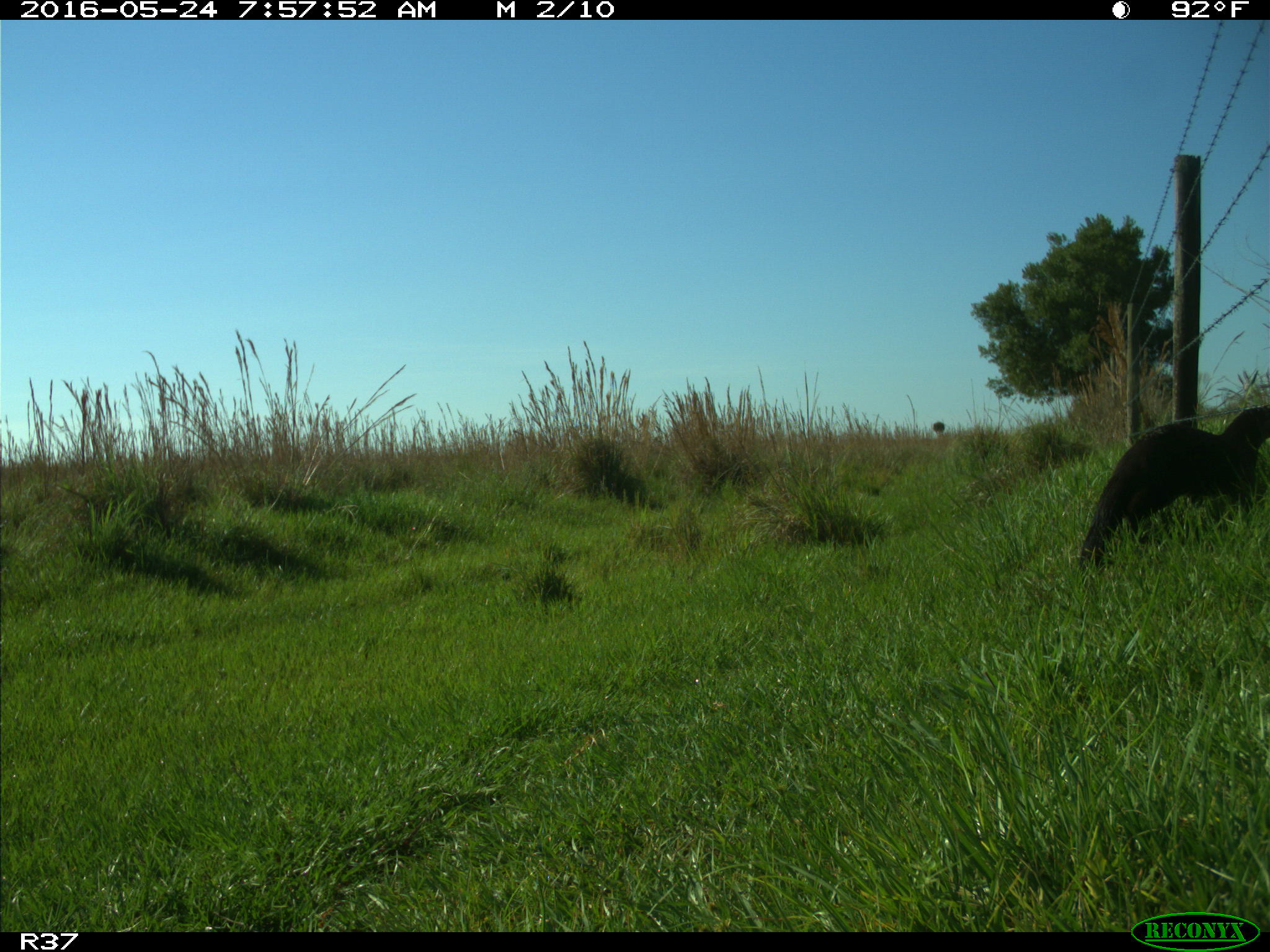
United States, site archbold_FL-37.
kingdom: Animalia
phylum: Chordata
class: Mammalia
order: Carnivora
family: Mustelidae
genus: Lontra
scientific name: Lontra canadensis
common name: north american river otter